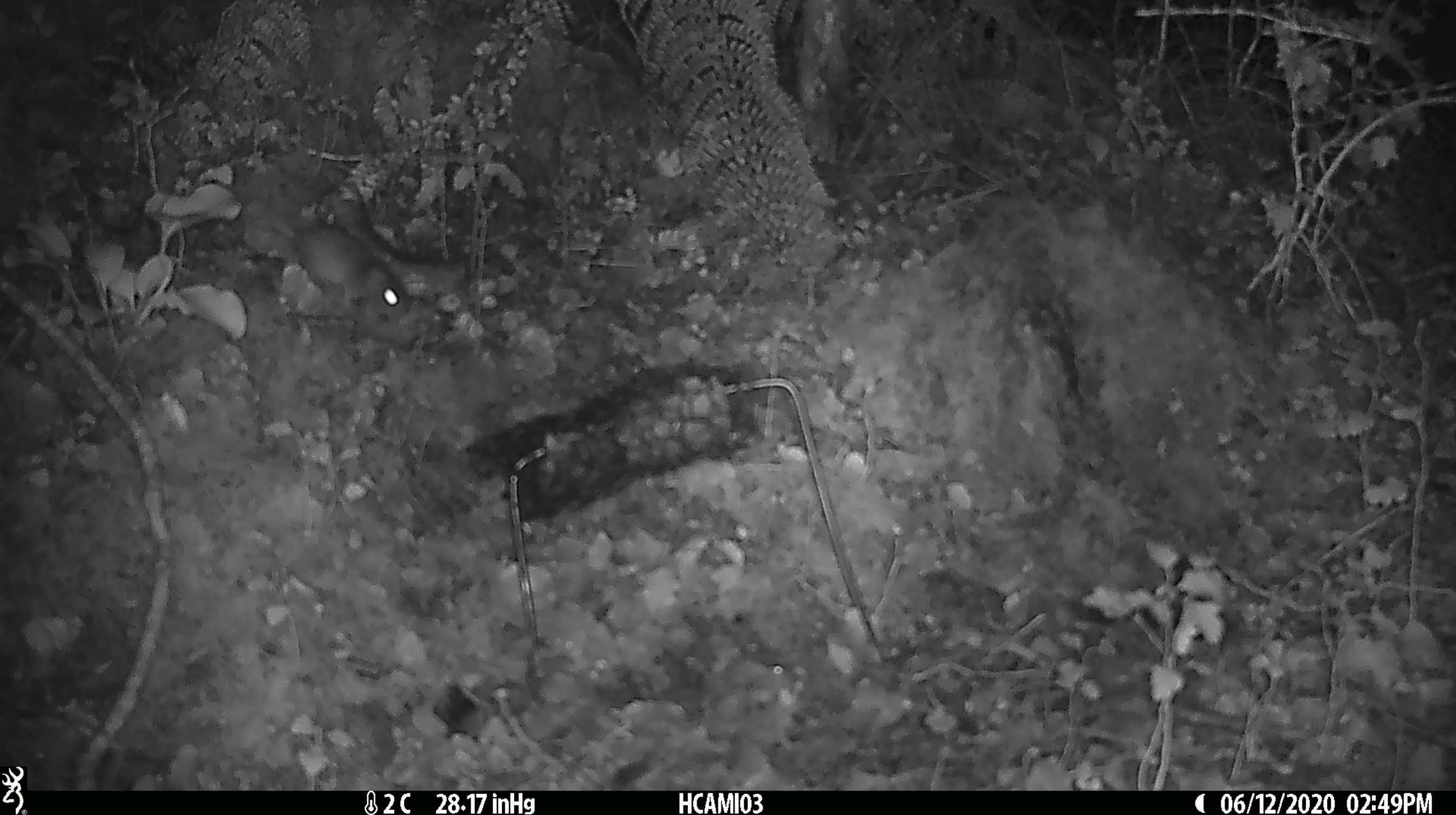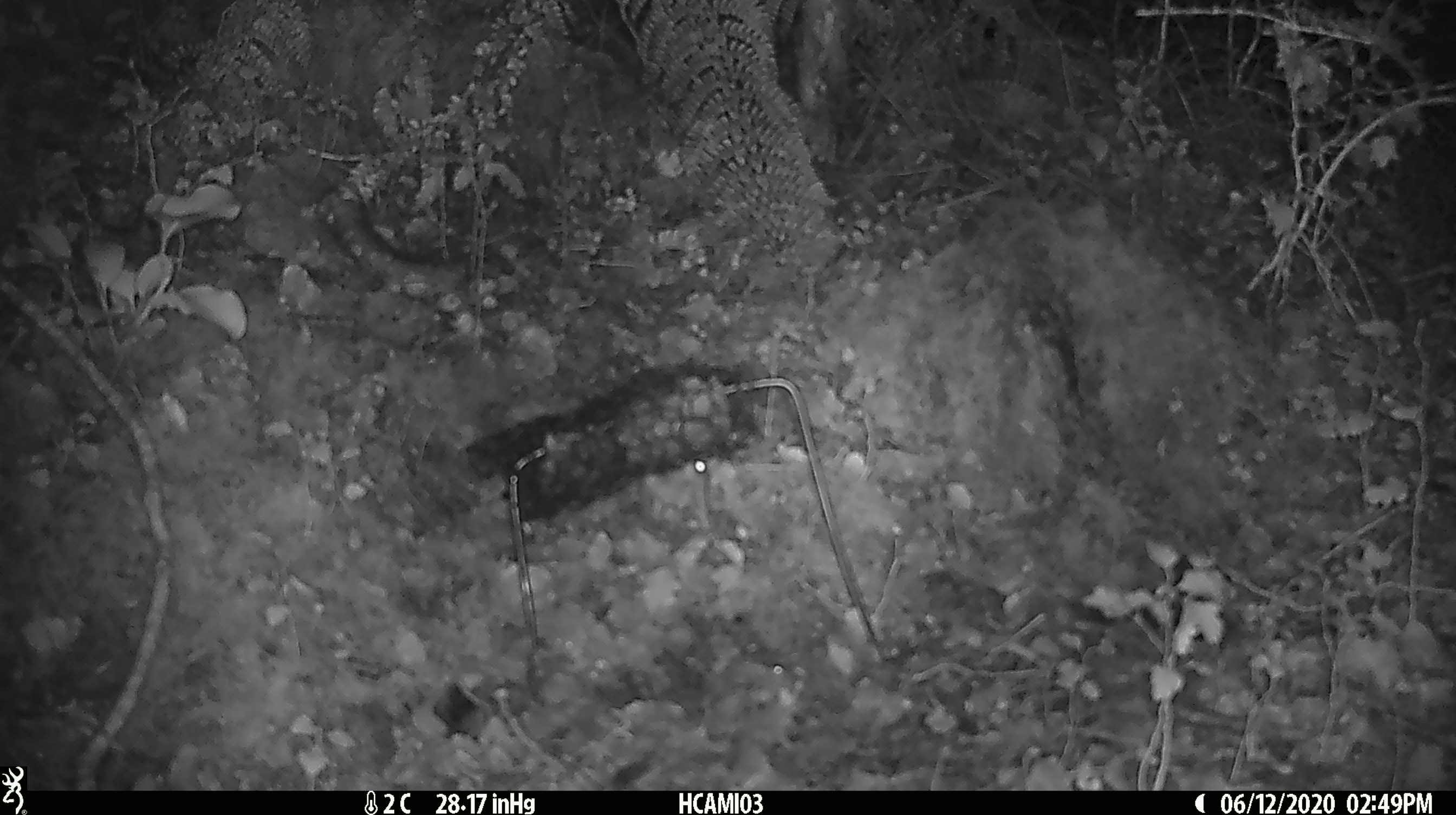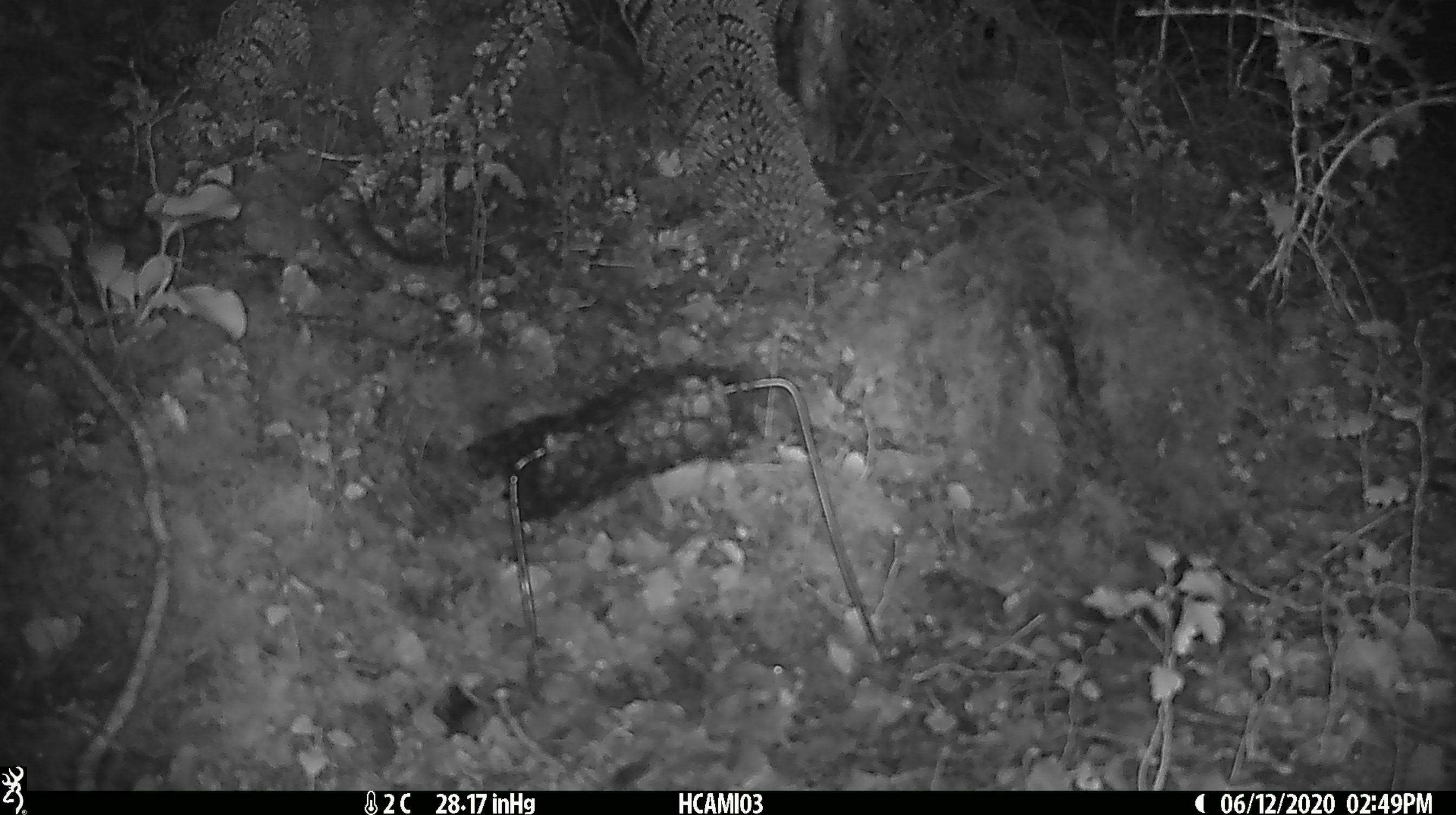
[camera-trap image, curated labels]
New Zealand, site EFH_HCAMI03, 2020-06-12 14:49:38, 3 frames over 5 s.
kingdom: Animalia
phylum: Chordata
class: Mammalia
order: Rodentia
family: Muridae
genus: Mus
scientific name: Mus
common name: mouse